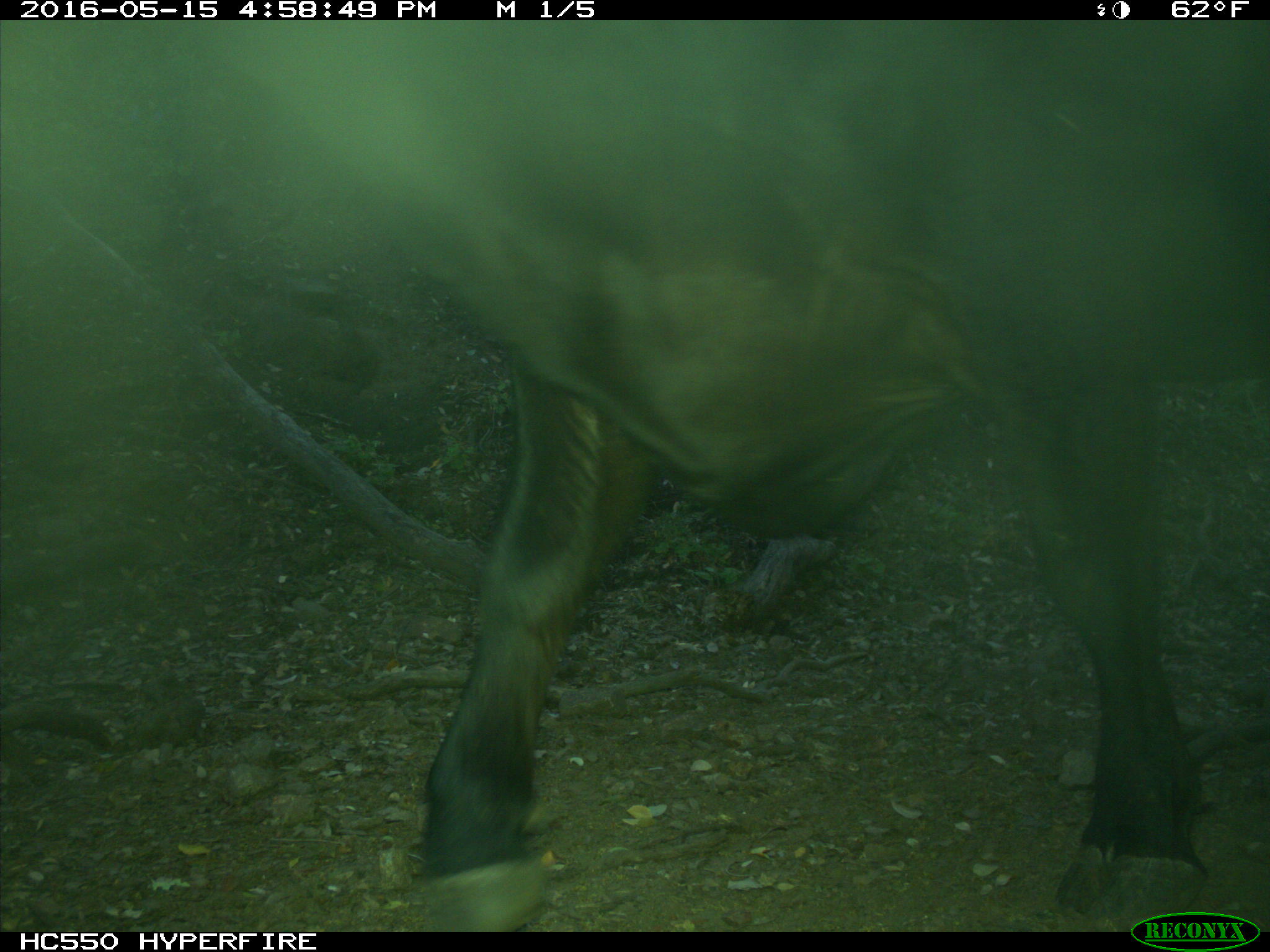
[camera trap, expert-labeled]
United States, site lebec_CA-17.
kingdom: Animalia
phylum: Chordata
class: Mammalia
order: Artiodactyla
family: Bovidae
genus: Bos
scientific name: Bos taurus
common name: domestic cow